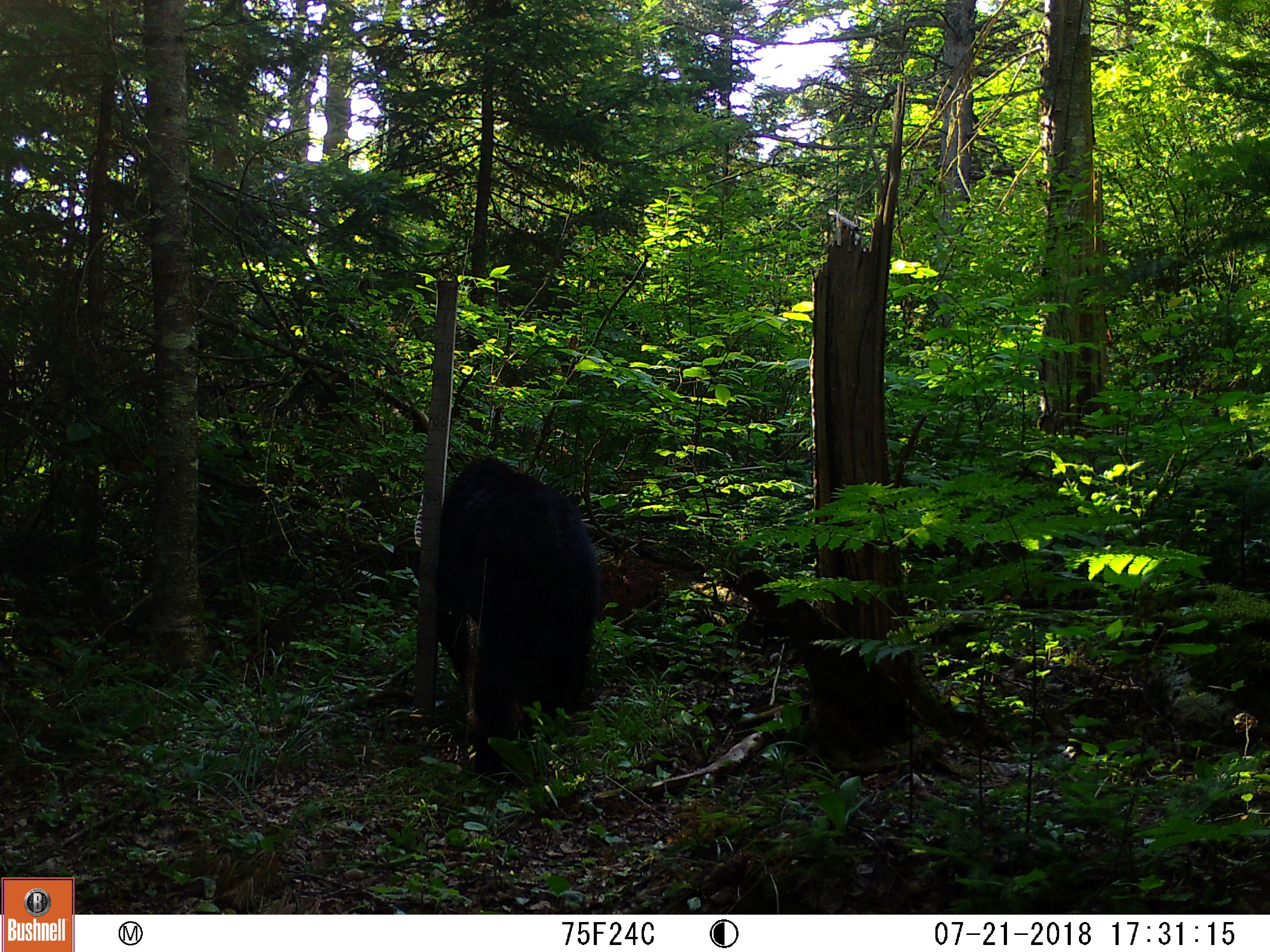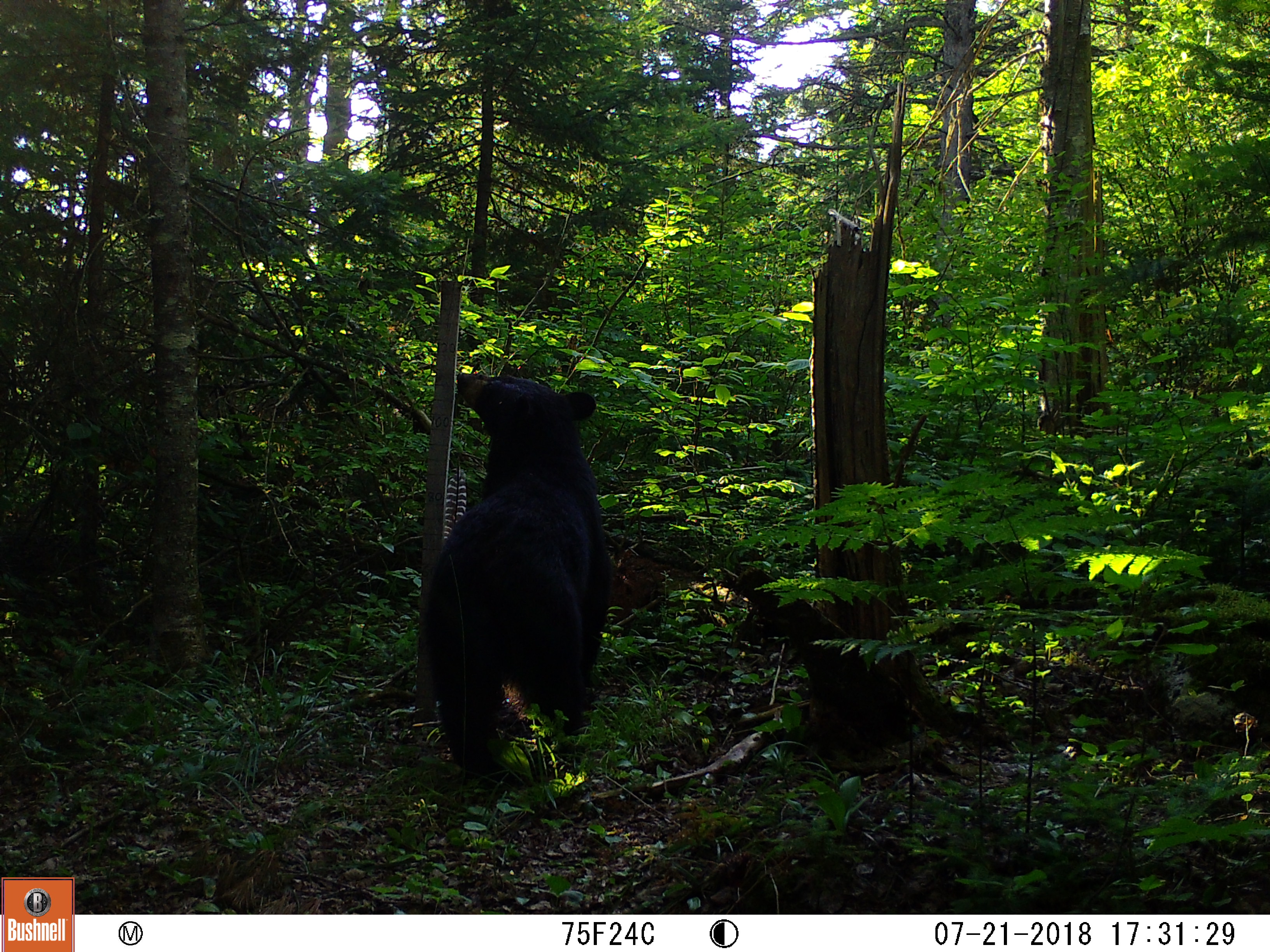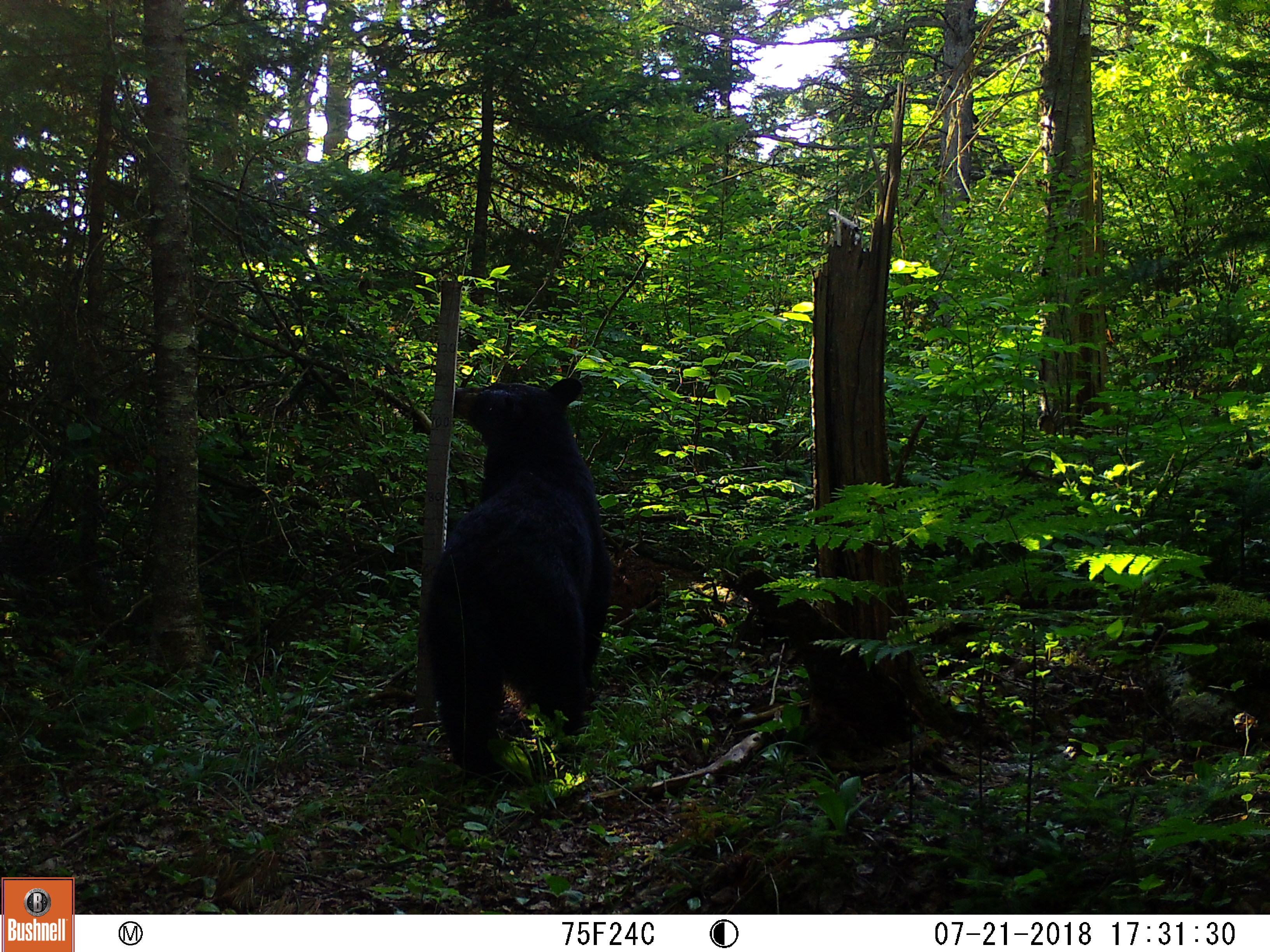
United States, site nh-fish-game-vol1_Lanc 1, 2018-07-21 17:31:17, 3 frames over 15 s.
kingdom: Animalia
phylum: Chordata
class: Mammalia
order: Carnivora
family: Ursidae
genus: Ursus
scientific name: Ursus americanus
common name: black bear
Black bear (Ursus americanus).